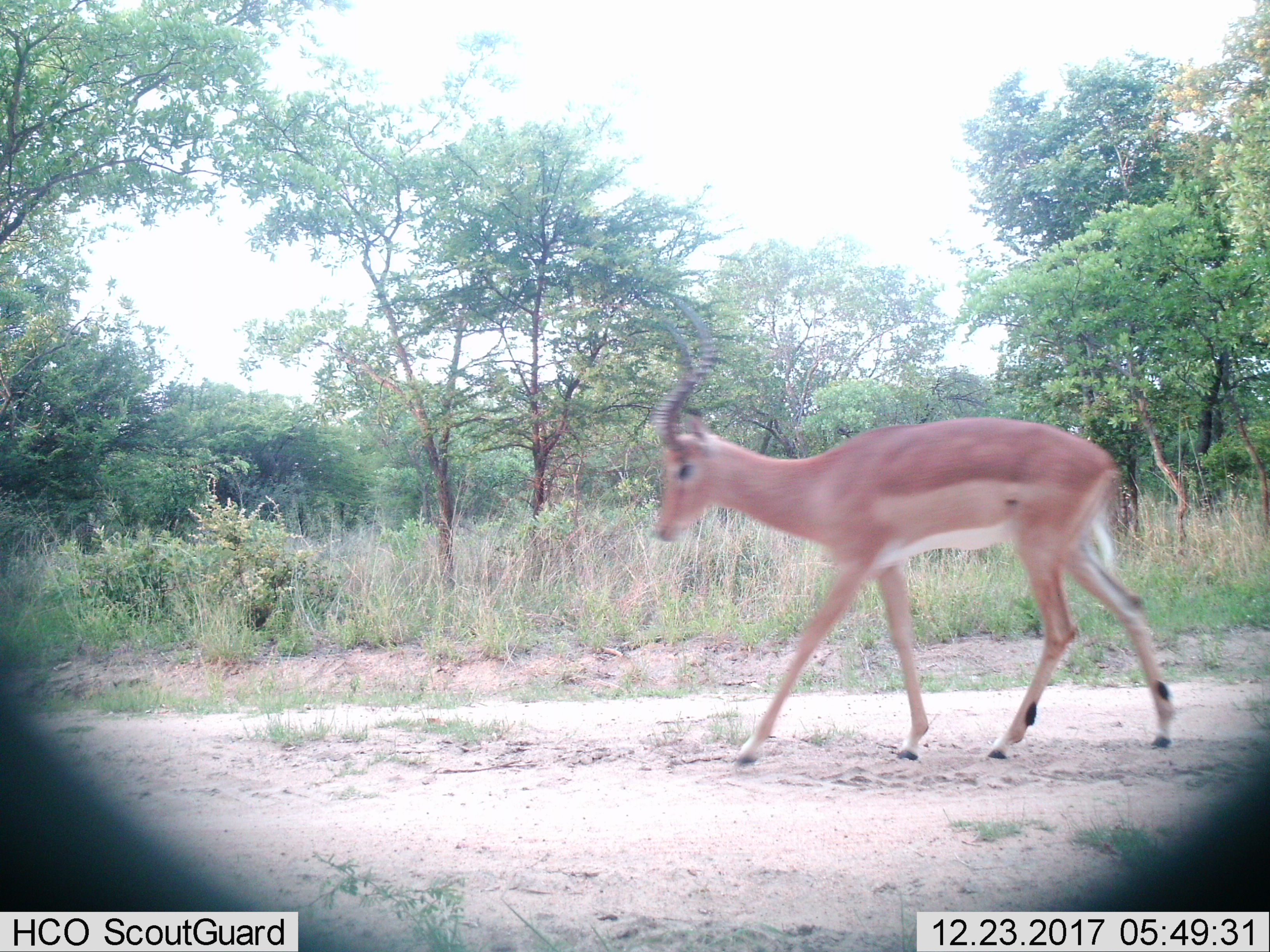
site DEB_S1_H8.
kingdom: Animalia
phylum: Chordata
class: Mammalia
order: Artiodactyla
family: Bovidae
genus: Aepyceros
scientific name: Aepyceros melampus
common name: impala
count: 1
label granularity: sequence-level